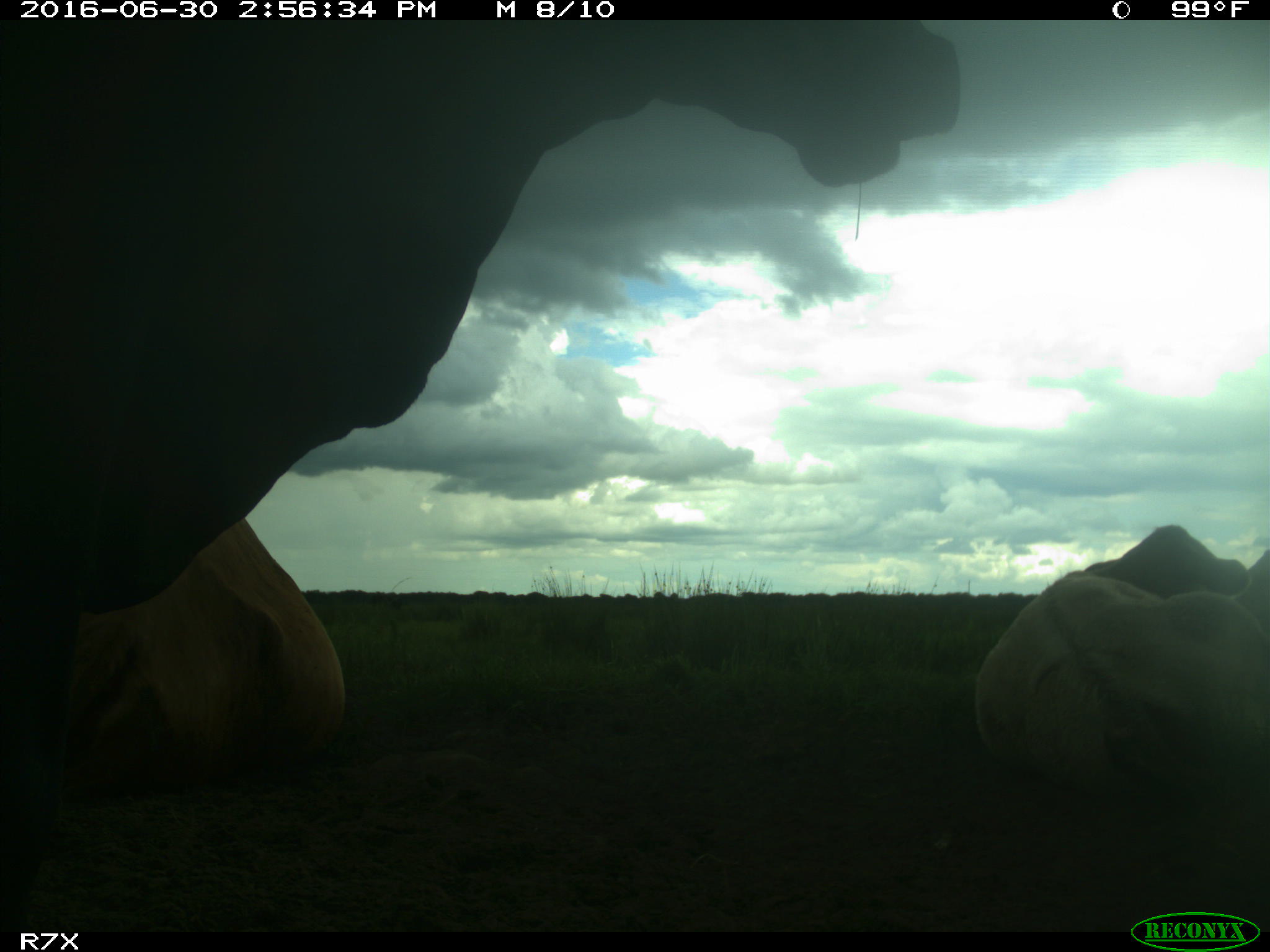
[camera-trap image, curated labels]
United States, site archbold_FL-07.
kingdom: Animalia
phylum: Chordata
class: Mammalia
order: Artiodactyla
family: Bovidae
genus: Bos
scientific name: Bos taurus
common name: domestic cow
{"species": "Bos taurus (domestic cow)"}